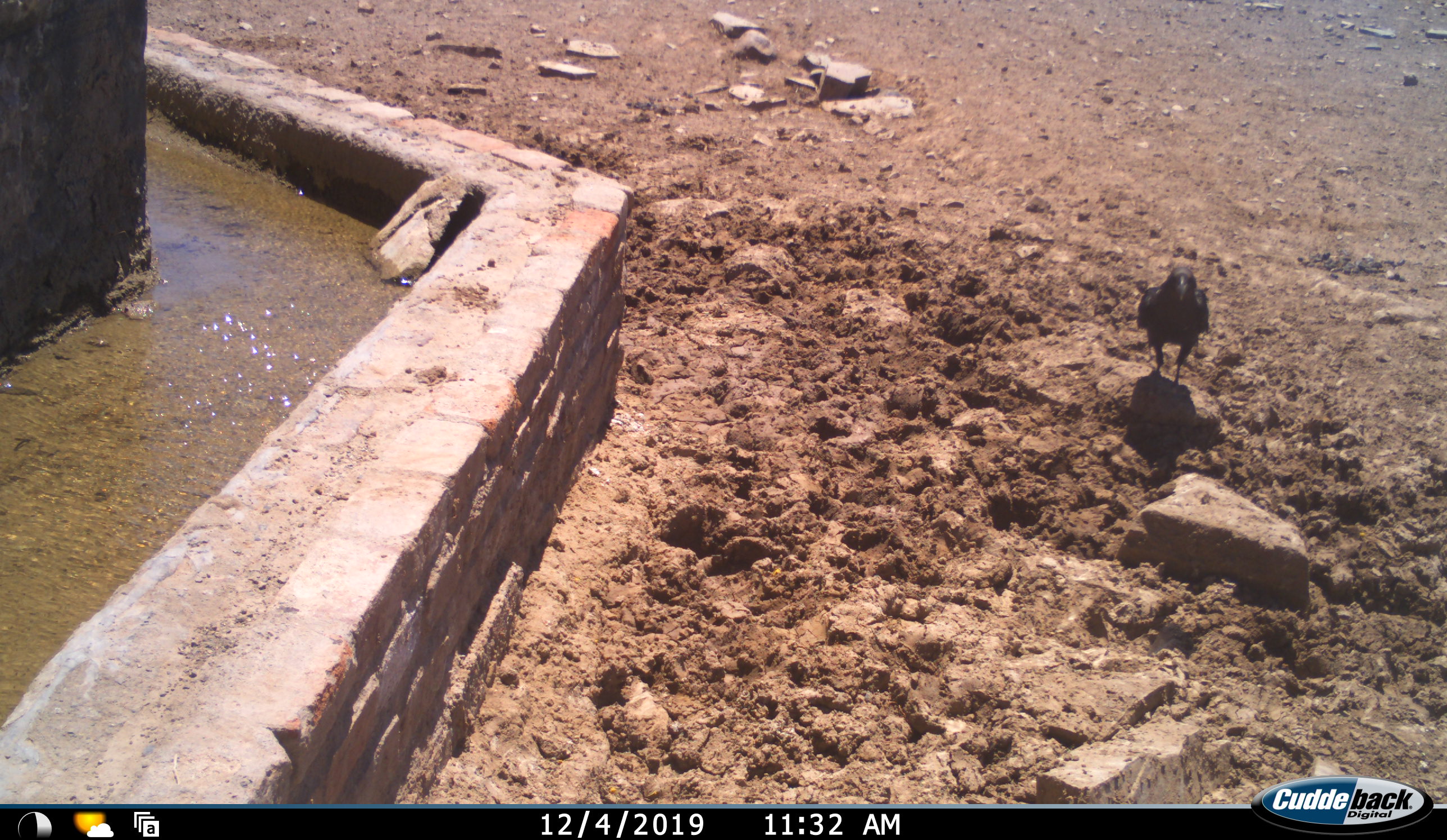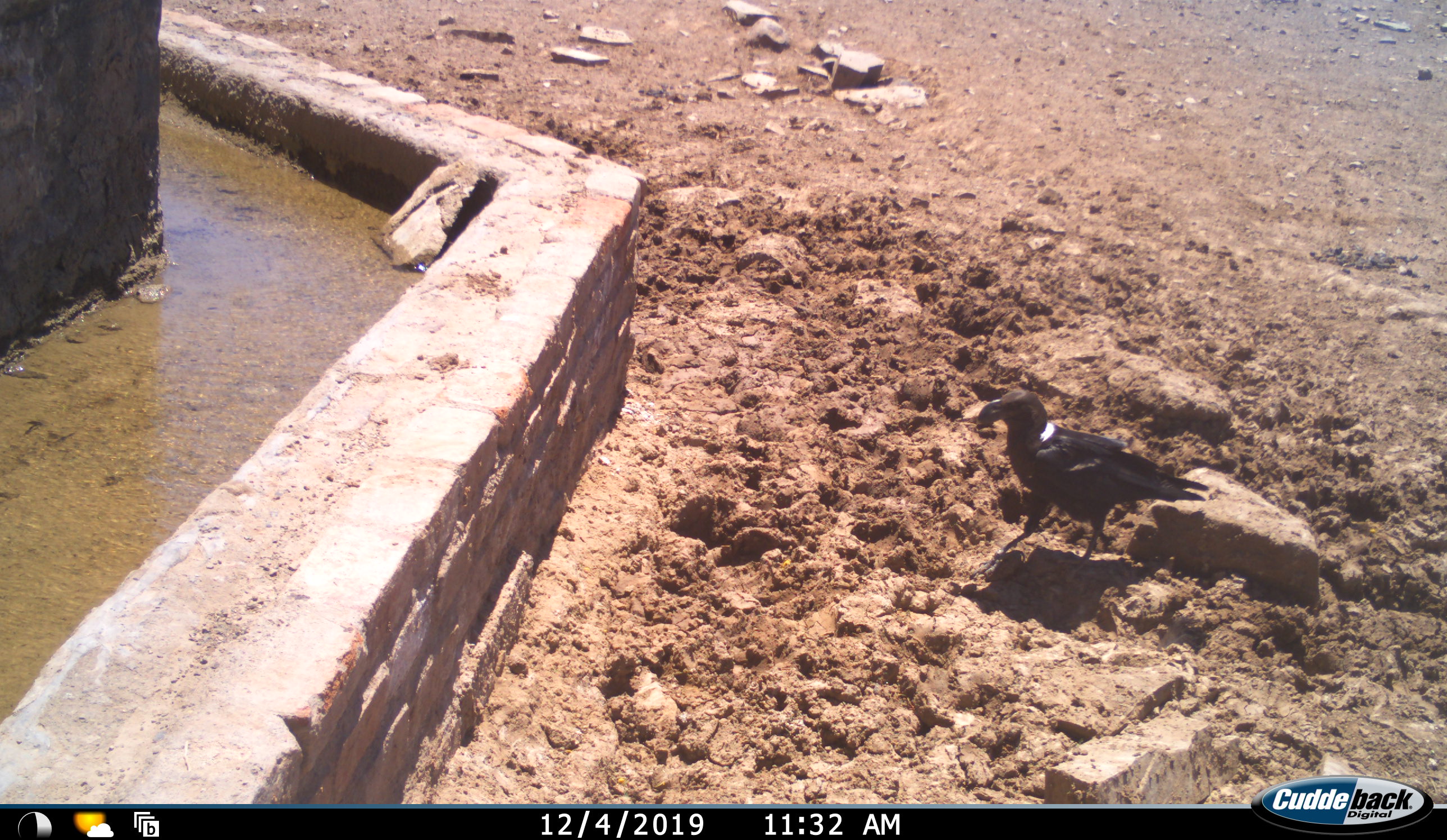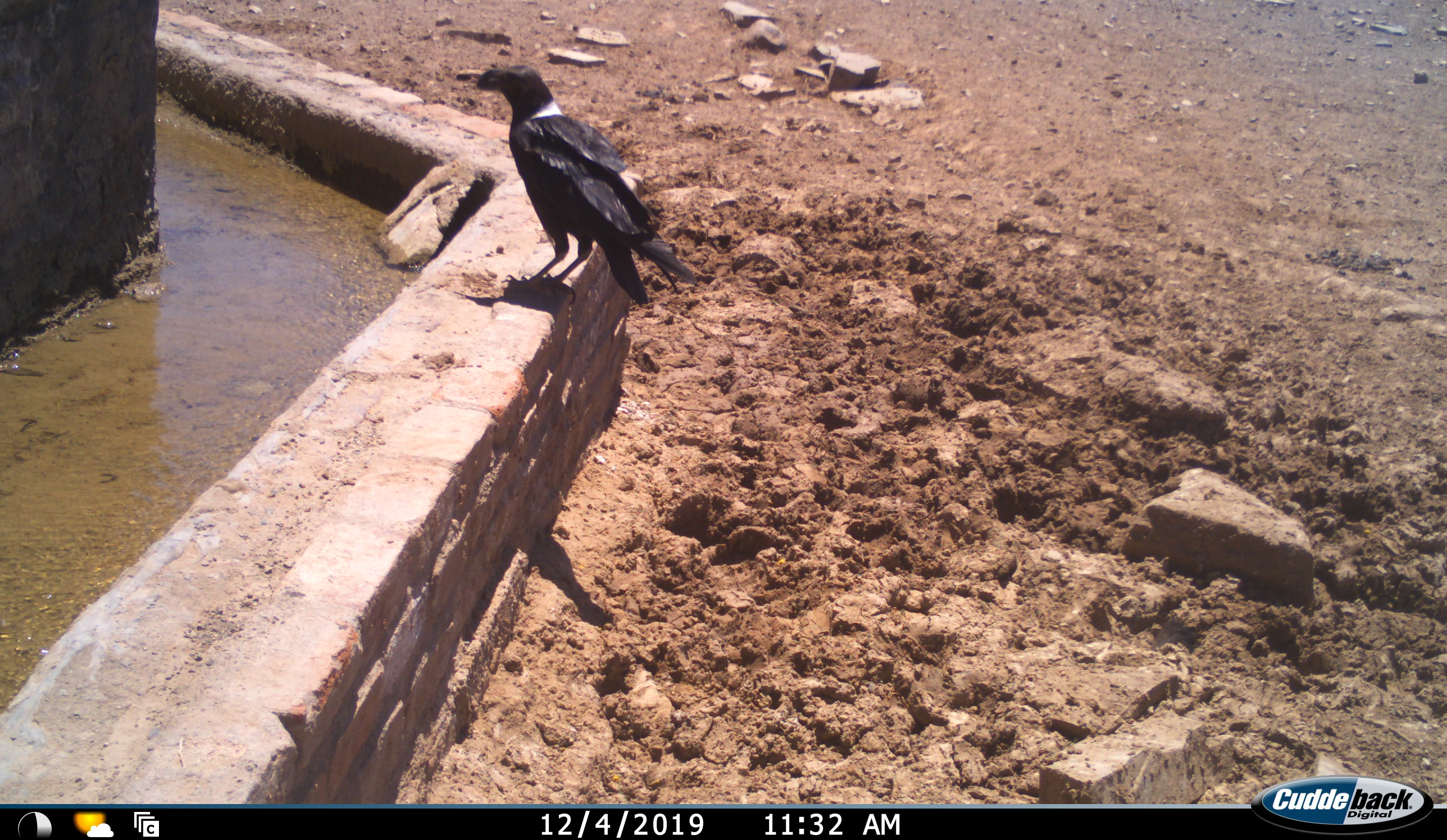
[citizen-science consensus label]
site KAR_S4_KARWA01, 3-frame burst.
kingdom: Animalia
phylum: Chordata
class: Aves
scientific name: Aves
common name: bird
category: birdother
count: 1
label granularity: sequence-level